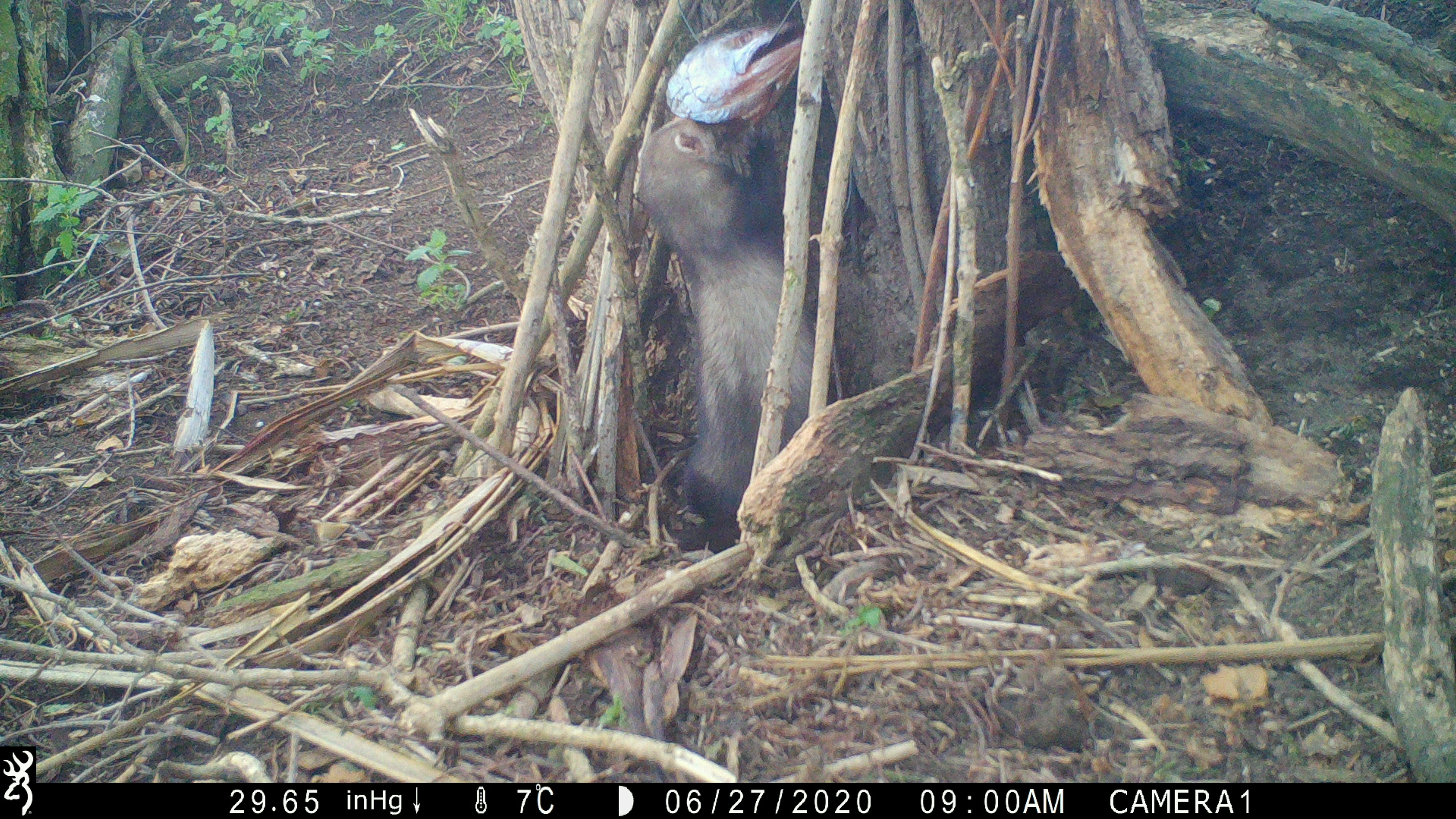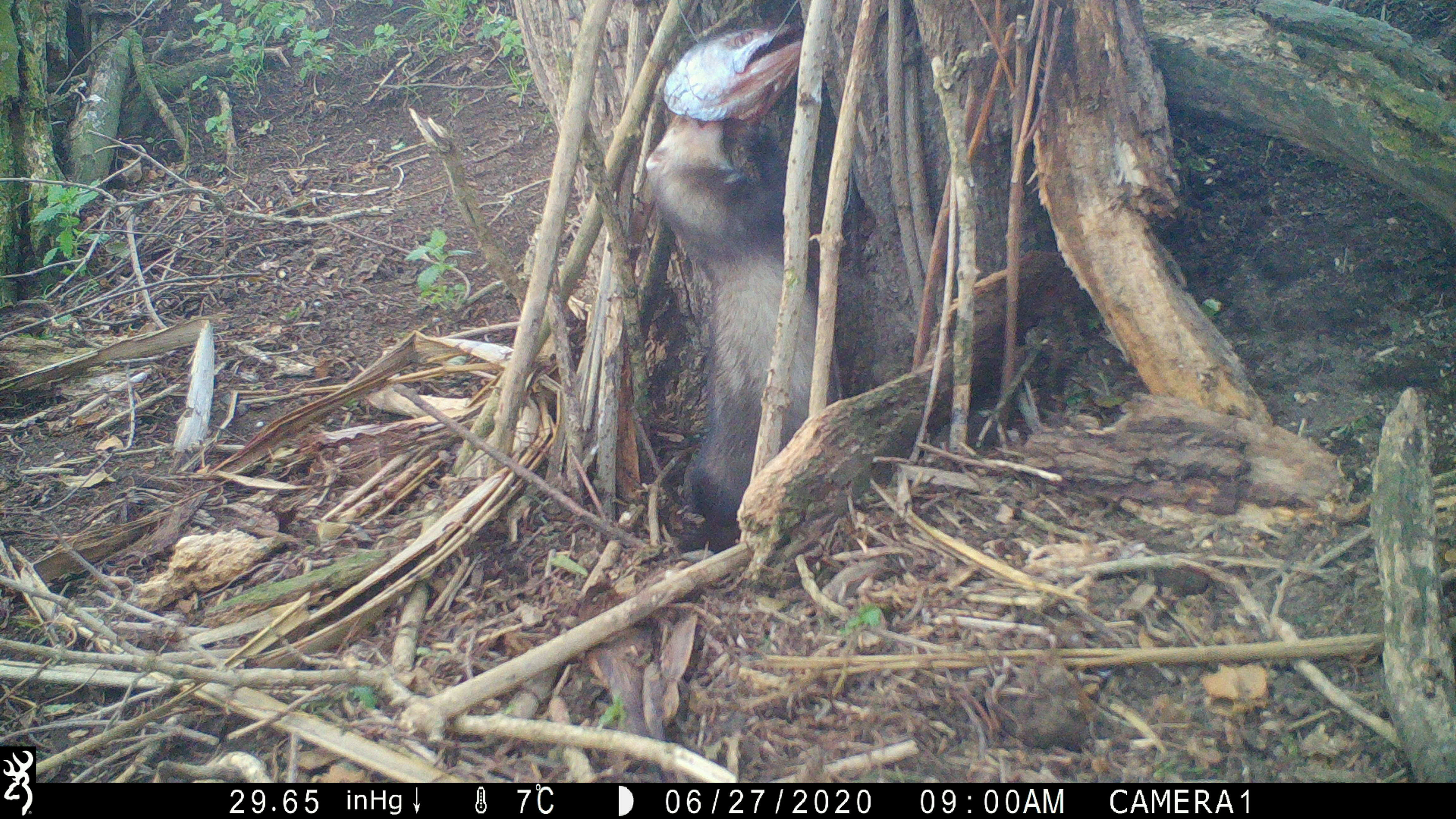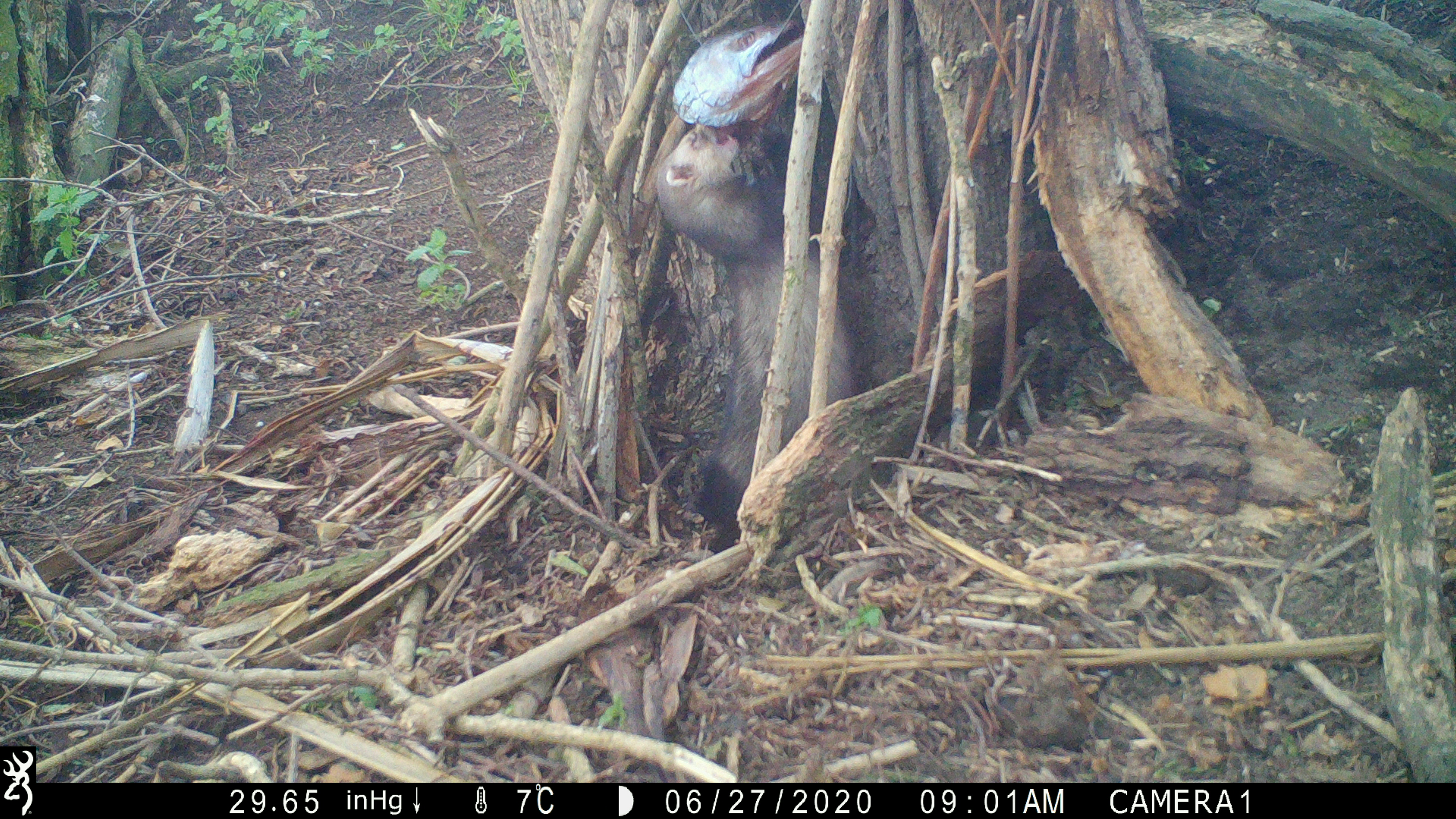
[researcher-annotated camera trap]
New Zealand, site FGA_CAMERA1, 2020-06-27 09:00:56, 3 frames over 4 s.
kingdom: Animalia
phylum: Chordata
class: Mammalia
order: Carnivora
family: Mustelidae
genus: Mustela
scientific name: Mustela furo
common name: ferret